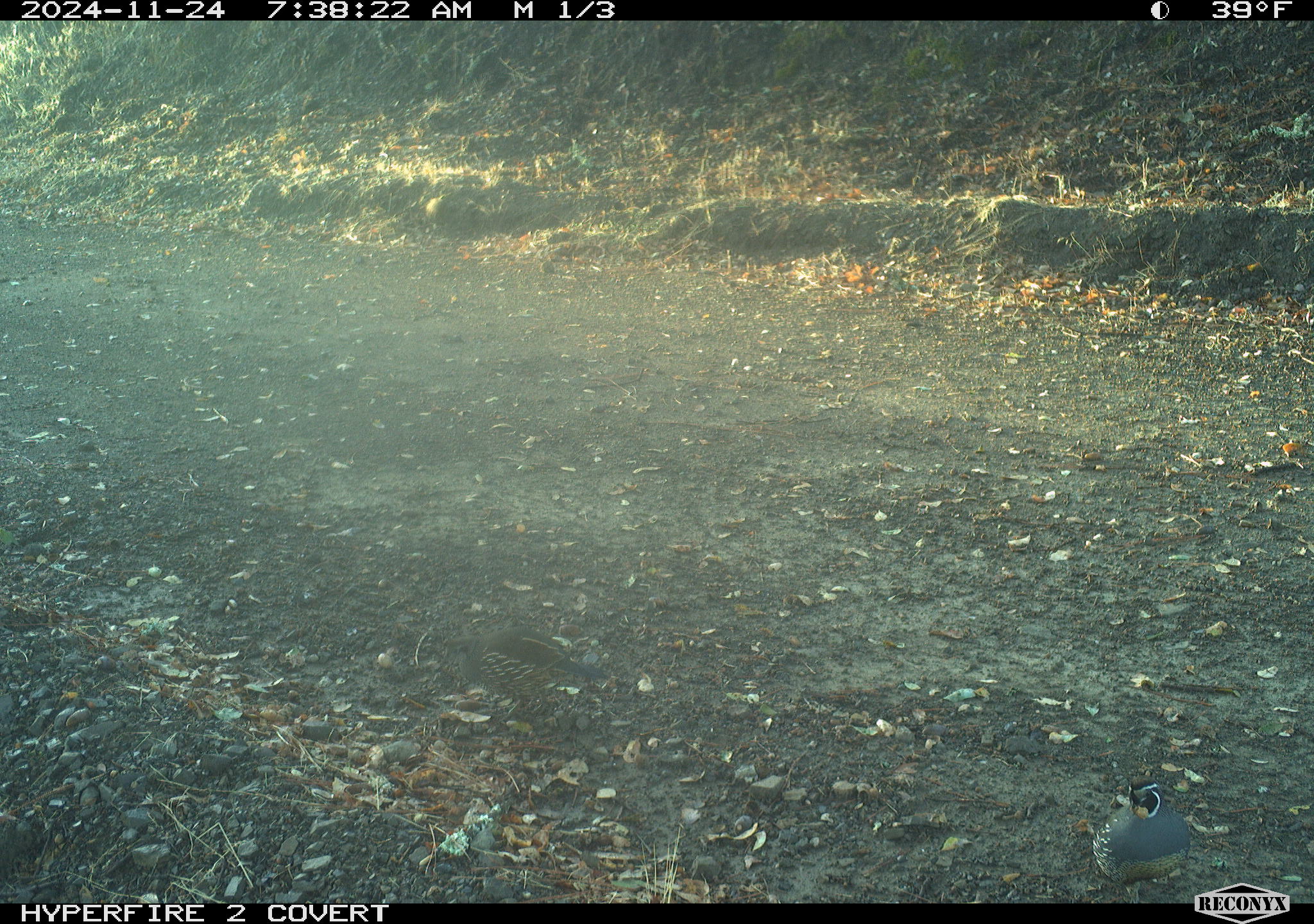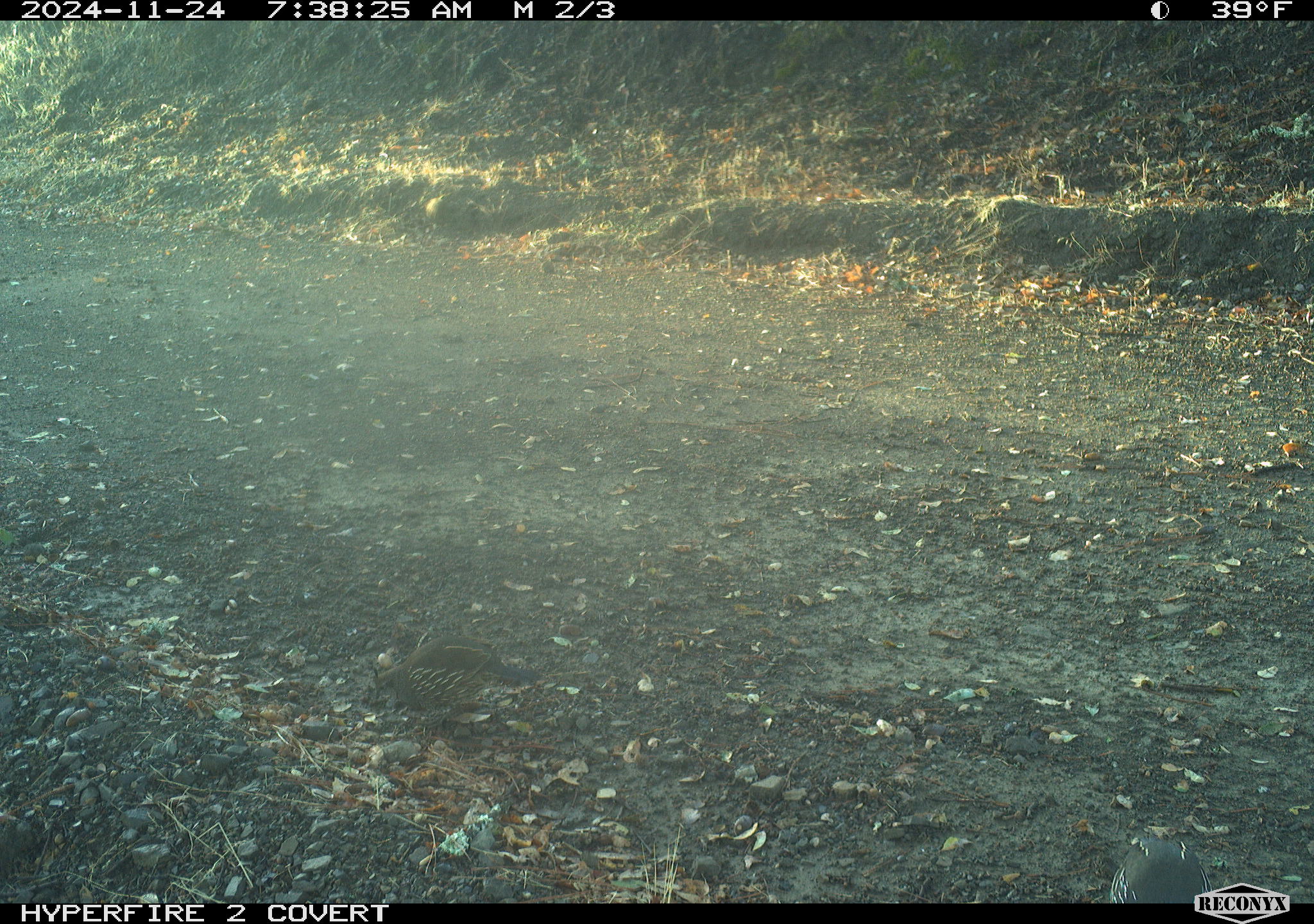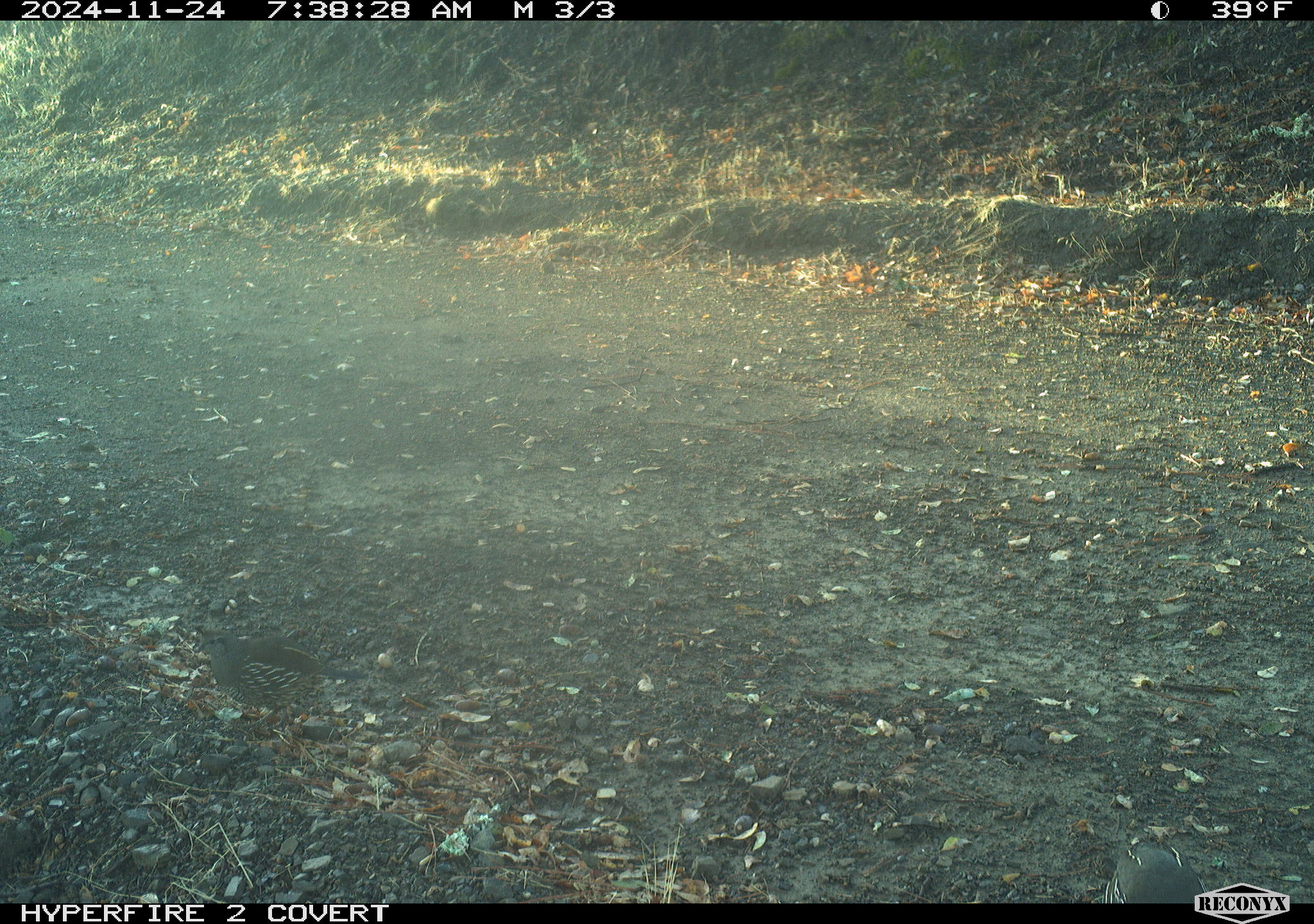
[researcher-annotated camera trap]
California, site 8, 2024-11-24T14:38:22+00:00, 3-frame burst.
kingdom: Animalia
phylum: Chordata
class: Aves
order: Galliformes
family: Odontophoridae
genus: Callipepla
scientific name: Callipepla californica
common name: california quail